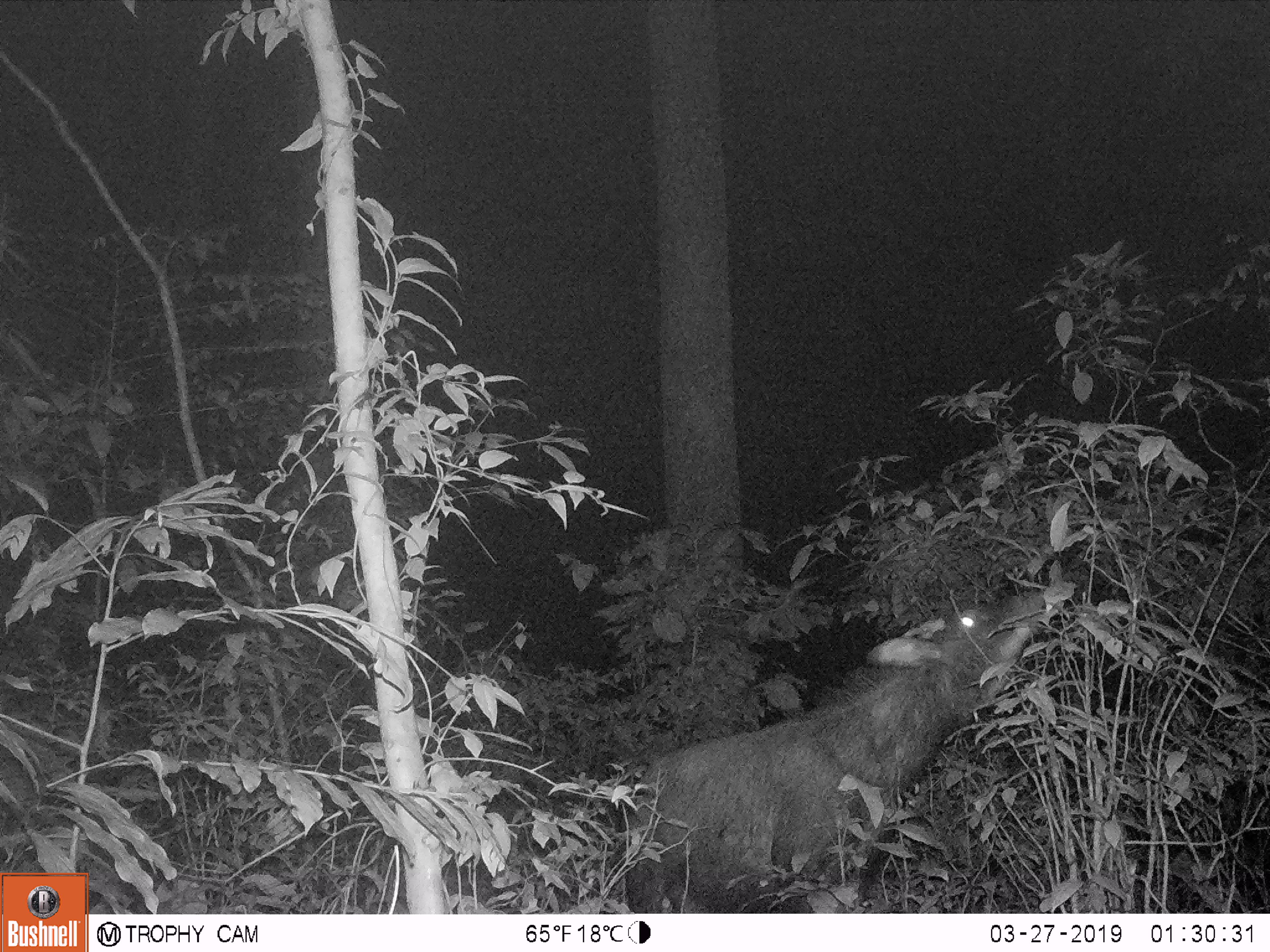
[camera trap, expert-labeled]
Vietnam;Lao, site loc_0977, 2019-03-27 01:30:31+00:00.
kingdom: Animalia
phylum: Chordata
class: Mammalia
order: Artiodactyla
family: Bovidae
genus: Capricornis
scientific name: Capricornis sumatraensis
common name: chinese serow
Chinese serow (Capricornis sumatraensis). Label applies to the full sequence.